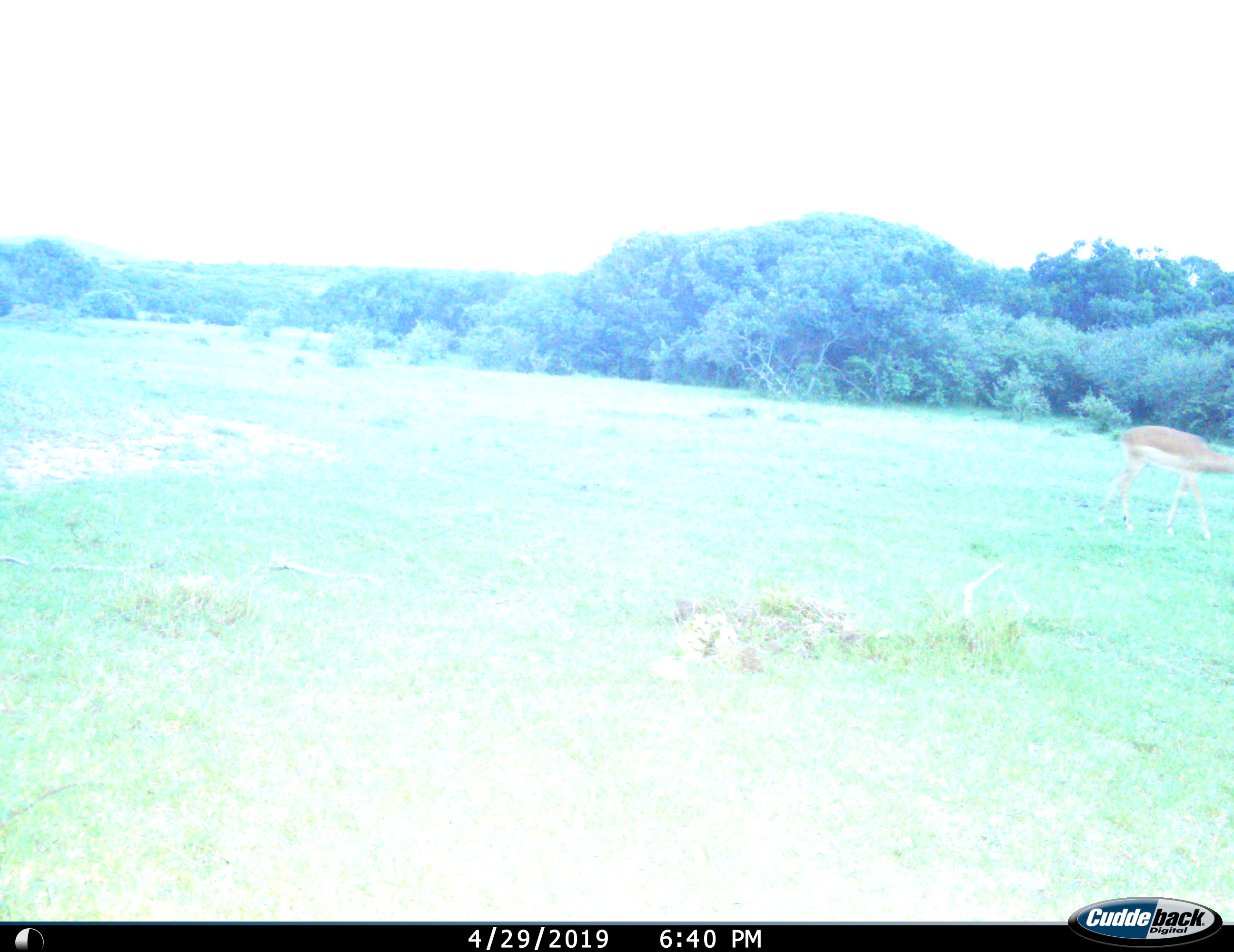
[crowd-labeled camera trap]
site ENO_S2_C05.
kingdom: Animalia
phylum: Chordata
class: Mammalia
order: Artiodactyla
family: Bovidae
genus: Aepyceros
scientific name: Aepyceros melampus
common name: impala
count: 1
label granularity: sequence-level